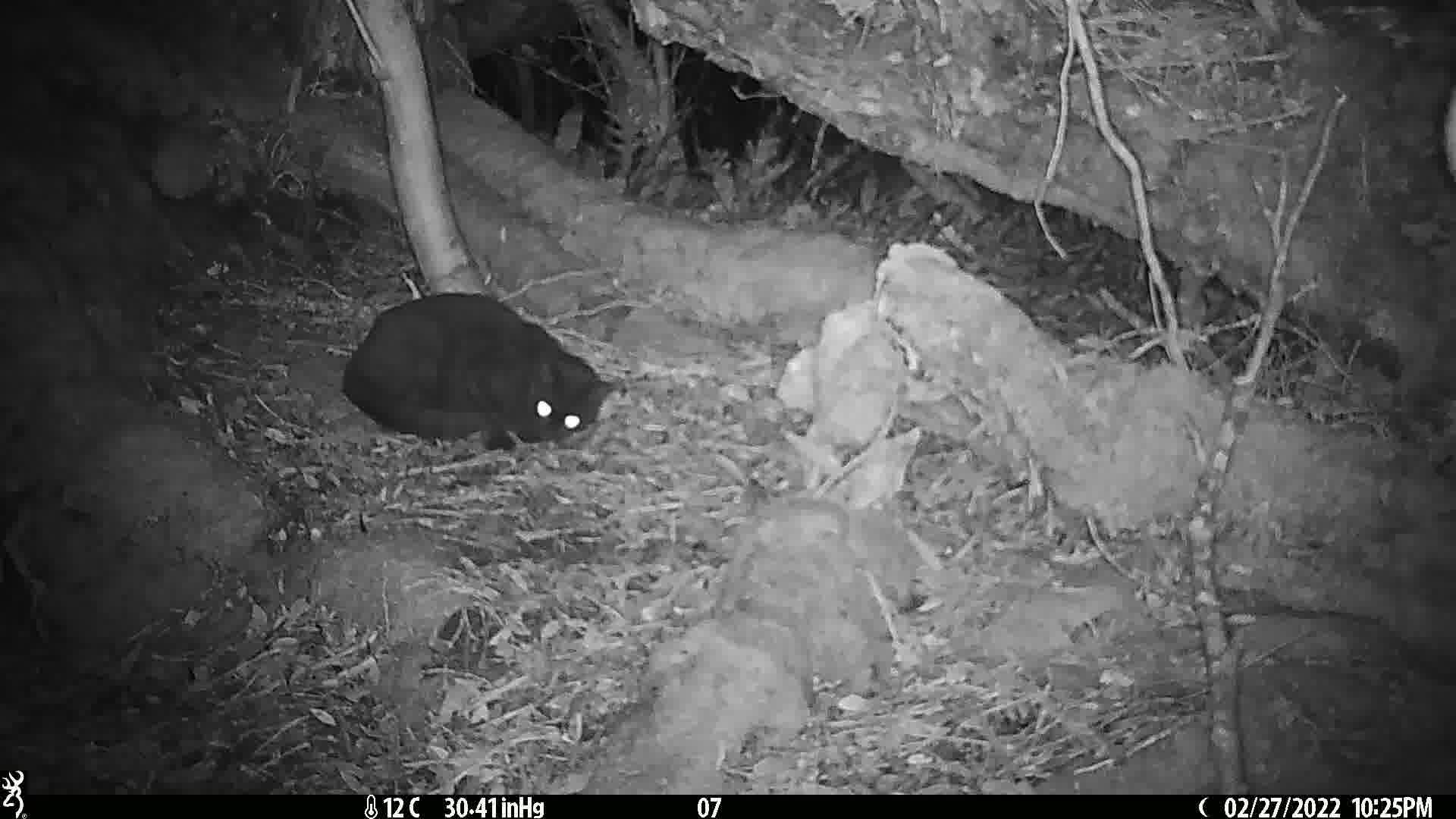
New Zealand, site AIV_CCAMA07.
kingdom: Animalia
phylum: Chordata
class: Mammalia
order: Carnivora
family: Felidae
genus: Felis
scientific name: Felis catus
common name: domestic cat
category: cat